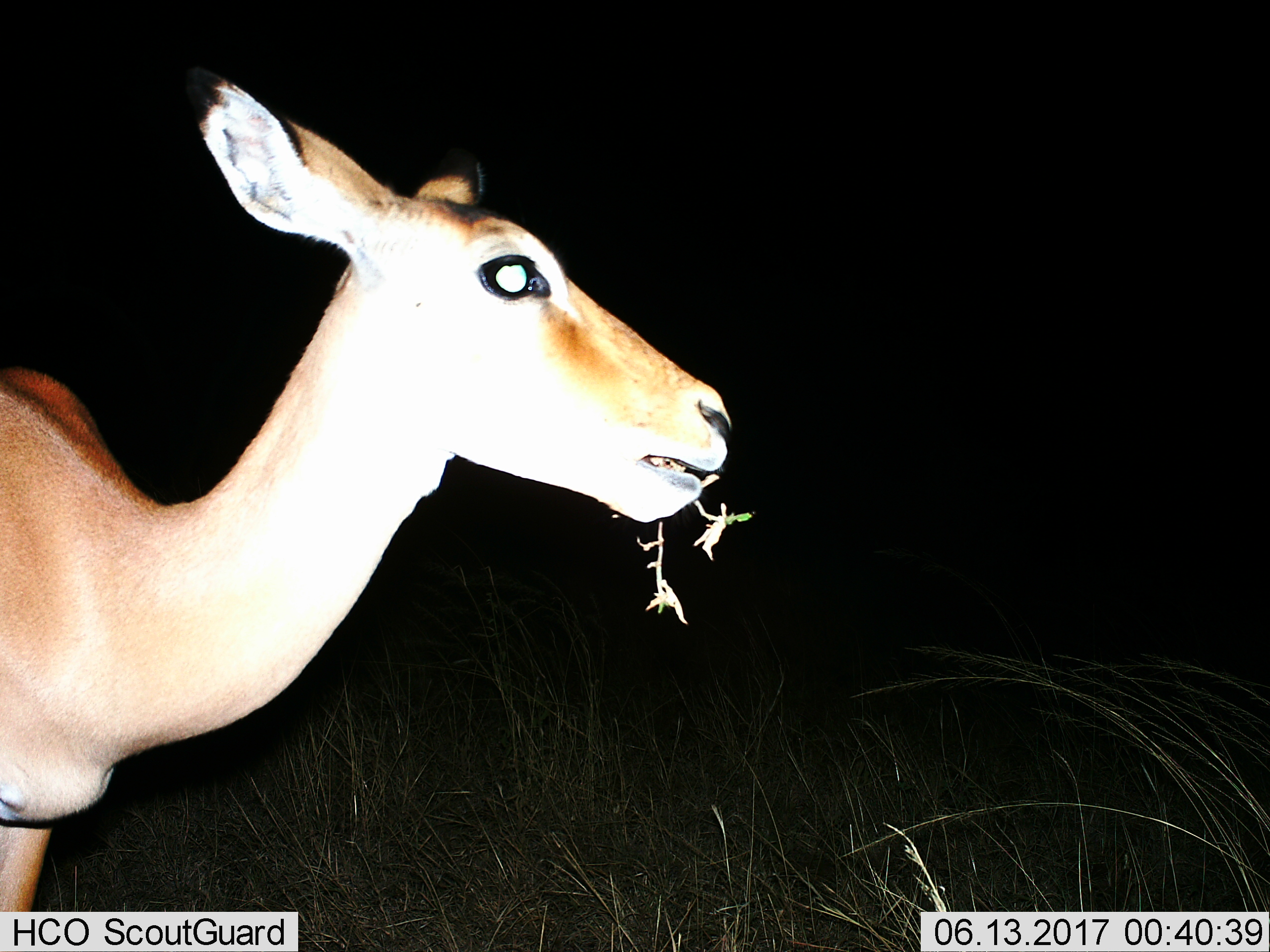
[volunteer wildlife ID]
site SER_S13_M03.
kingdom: Animalia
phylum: Chordata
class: Mammalia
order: Artiodactyla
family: Bovidae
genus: Redunca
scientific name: Redunca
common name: reedbuck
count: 1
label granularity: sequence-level